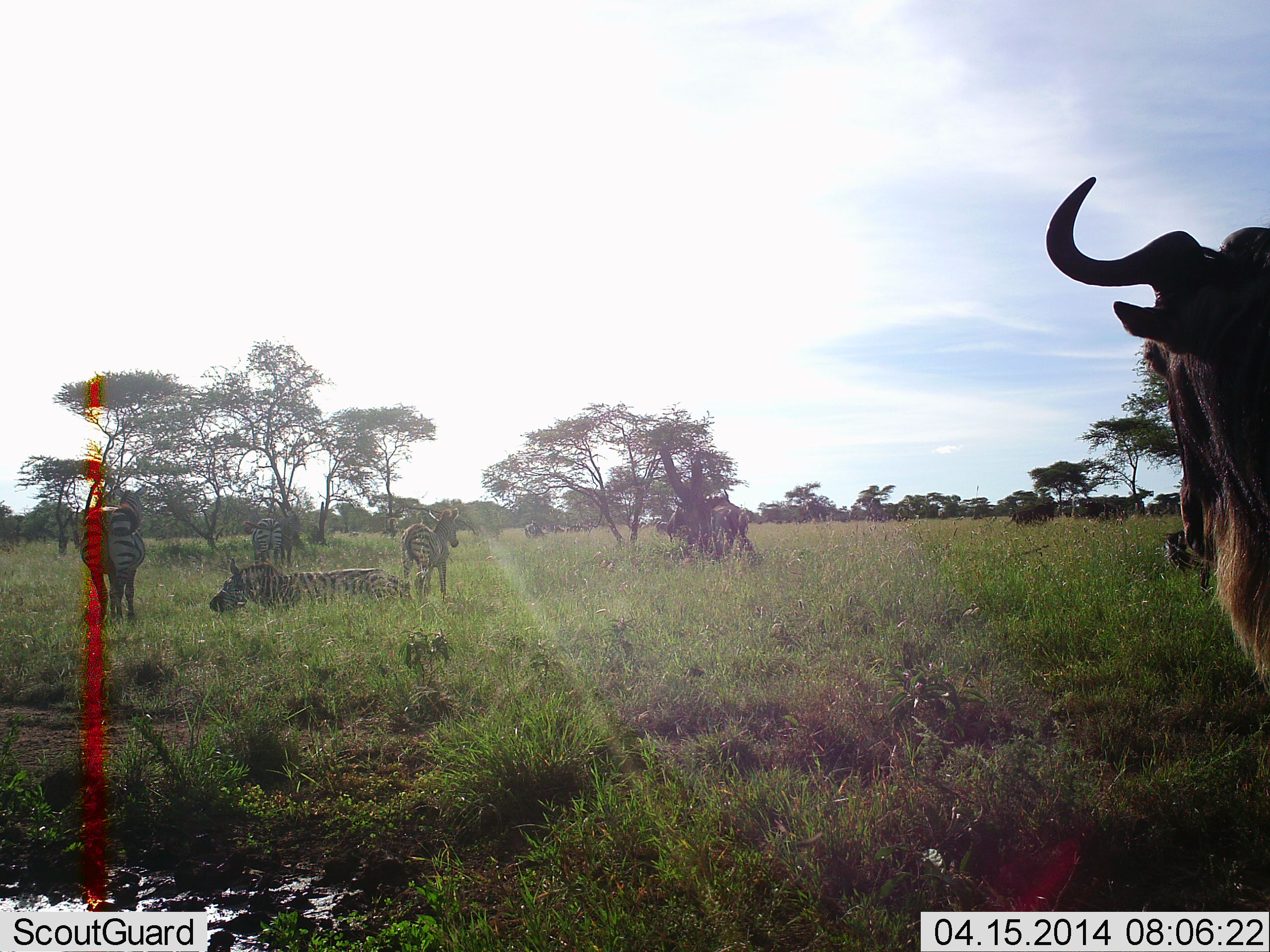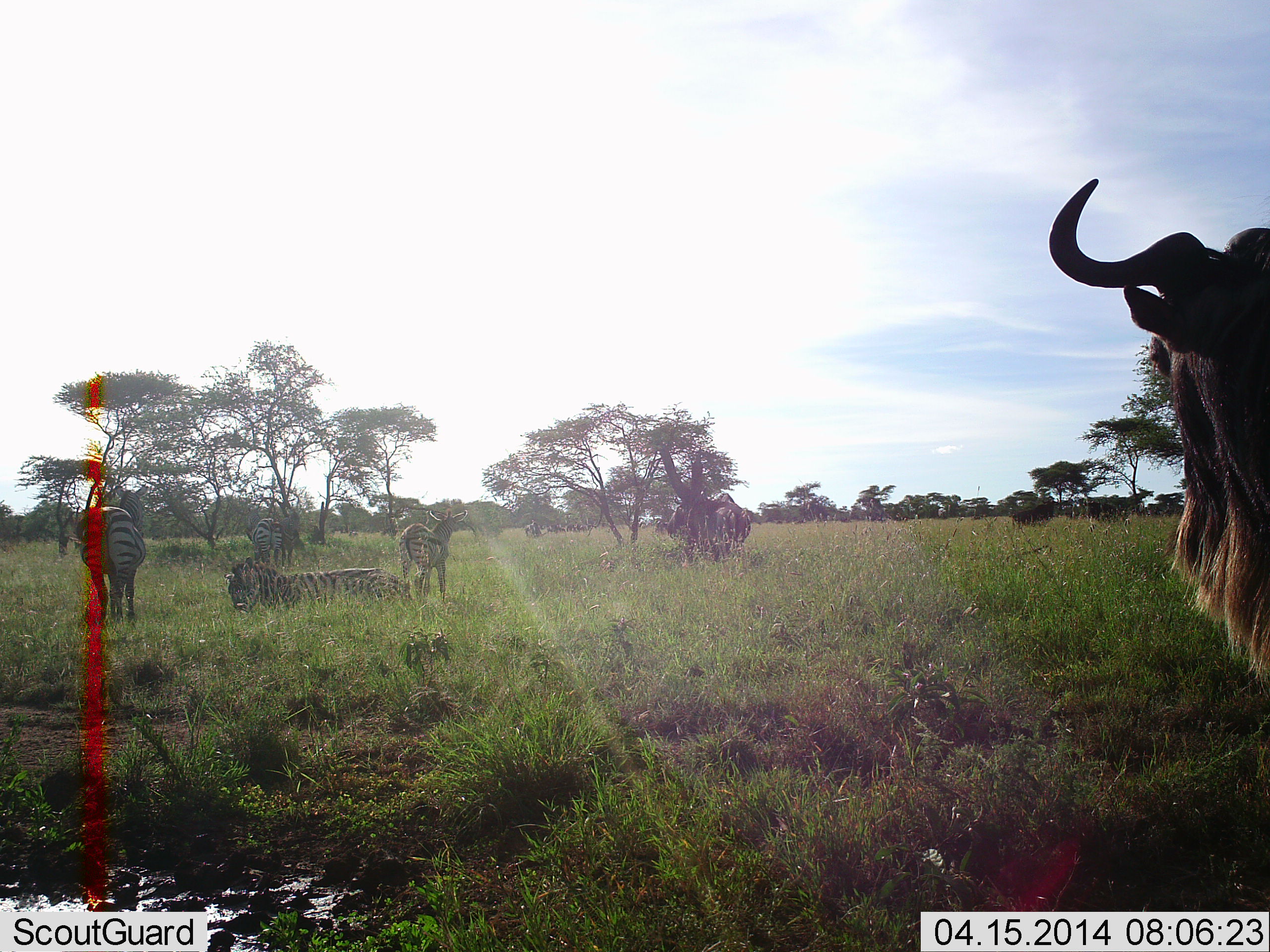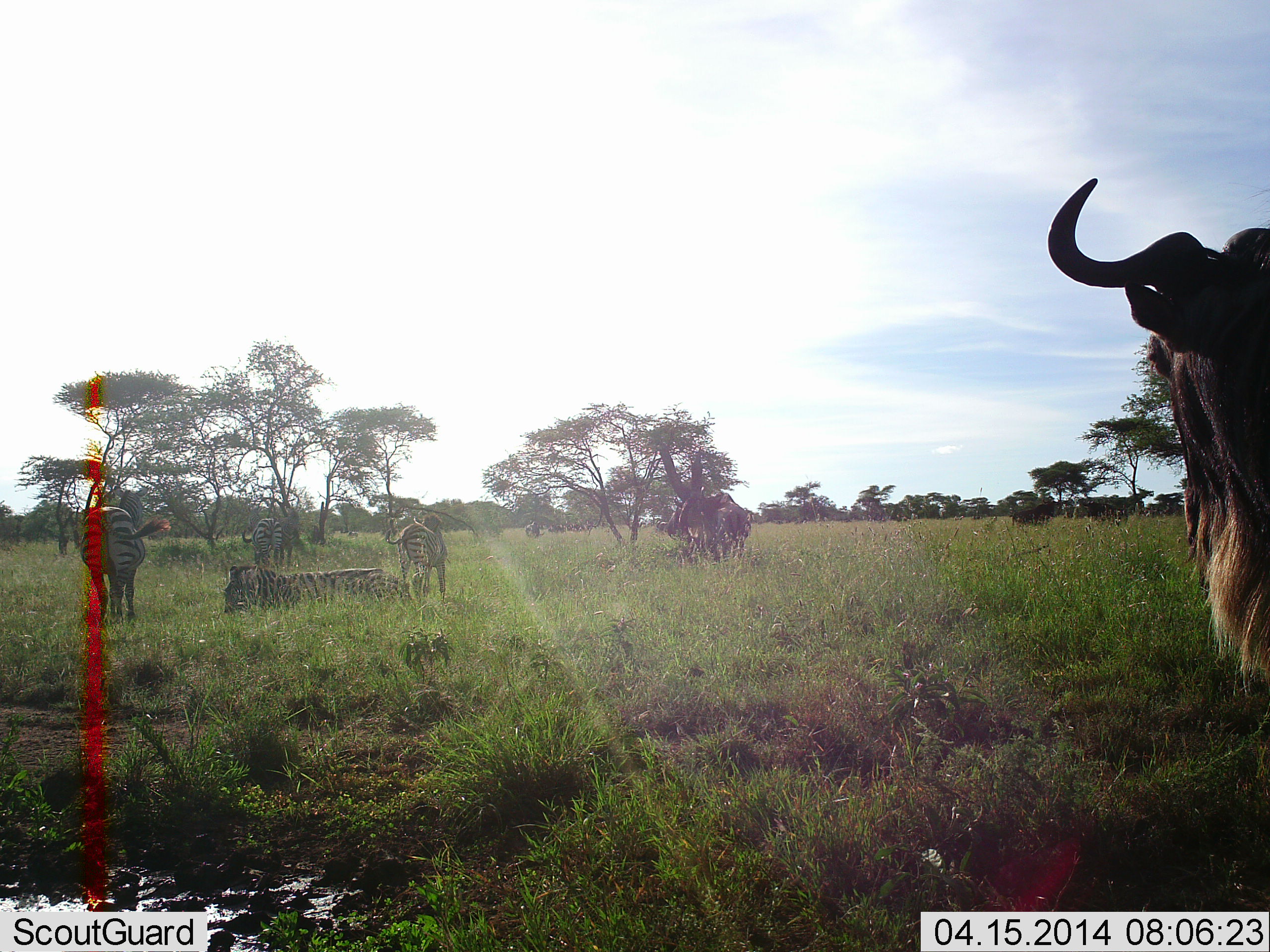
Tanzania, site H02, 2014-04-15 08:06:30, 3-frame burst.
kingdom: Animalia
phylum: Chordata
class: Mammalia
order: Artiodactyla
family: Bovidae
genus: Connochaetes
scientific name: Connochaetes taurinus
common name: blue wildebeest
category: wildebeest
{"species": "wildebeest (blue wildebeest) (Connochaetes taurinus)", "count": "2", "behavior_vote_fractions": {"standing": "100%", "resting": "9%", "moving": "0%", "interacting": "0%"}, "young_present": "0%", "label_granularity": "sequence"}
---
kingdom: Animalia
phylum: Chordata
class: Mammalia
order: Perissodactyla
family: Equidae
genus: Equus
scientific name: Equus quagga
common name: plains zebra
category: zebra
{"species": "zebra (plains zebra) (Equus quagga)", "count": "4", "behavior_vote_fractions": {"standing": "64%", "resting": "91%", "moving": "0%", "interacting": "9%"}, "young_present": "9%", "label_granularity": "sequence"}